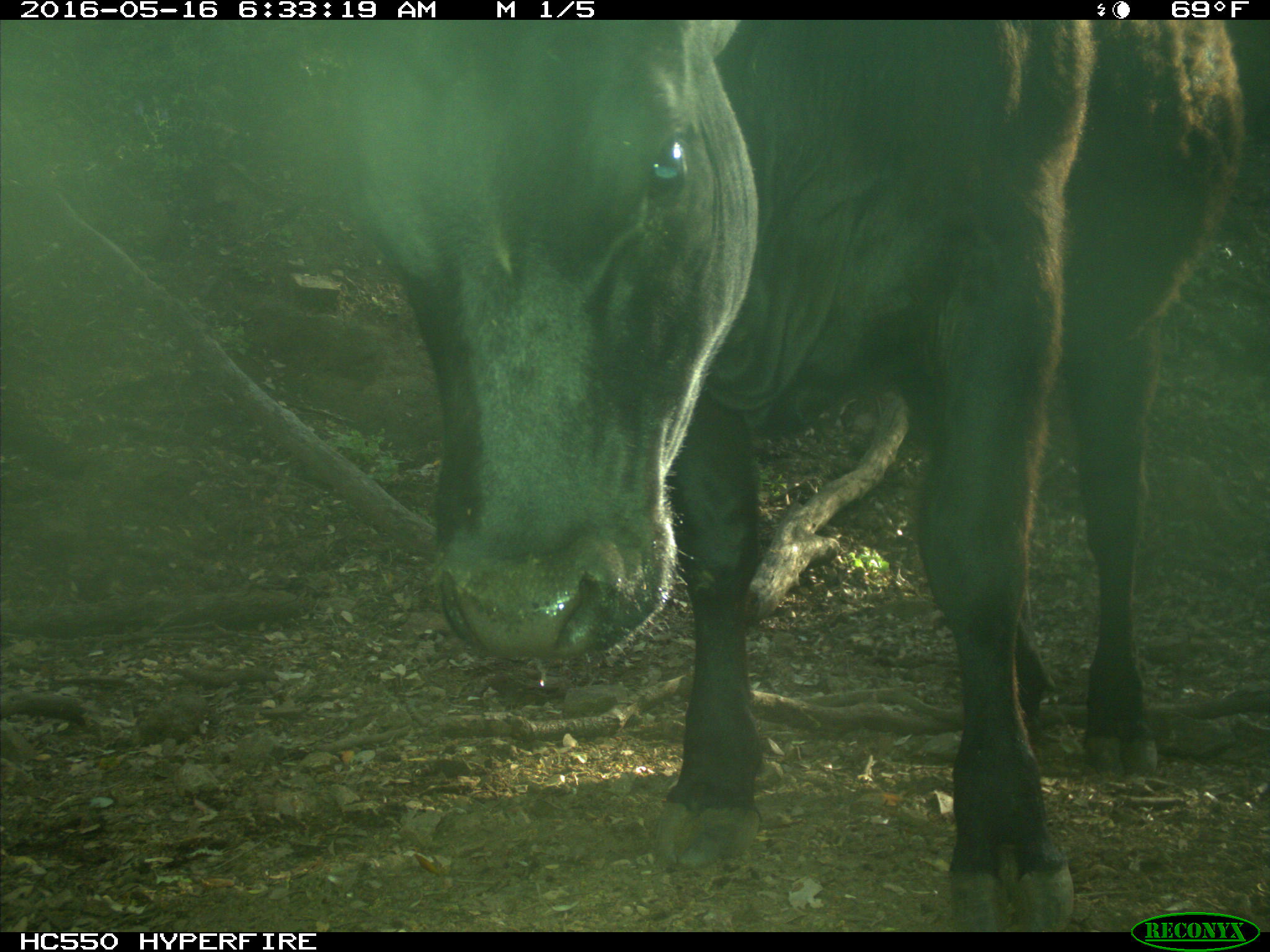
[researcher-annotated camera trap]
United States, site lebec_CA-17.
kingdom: Animalia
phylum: Chordata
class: Mammalia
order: Artiodactyla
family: Bovidae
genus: Bos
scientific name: Bos taurus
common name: domestic cow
Bos taurus (domestic cow).